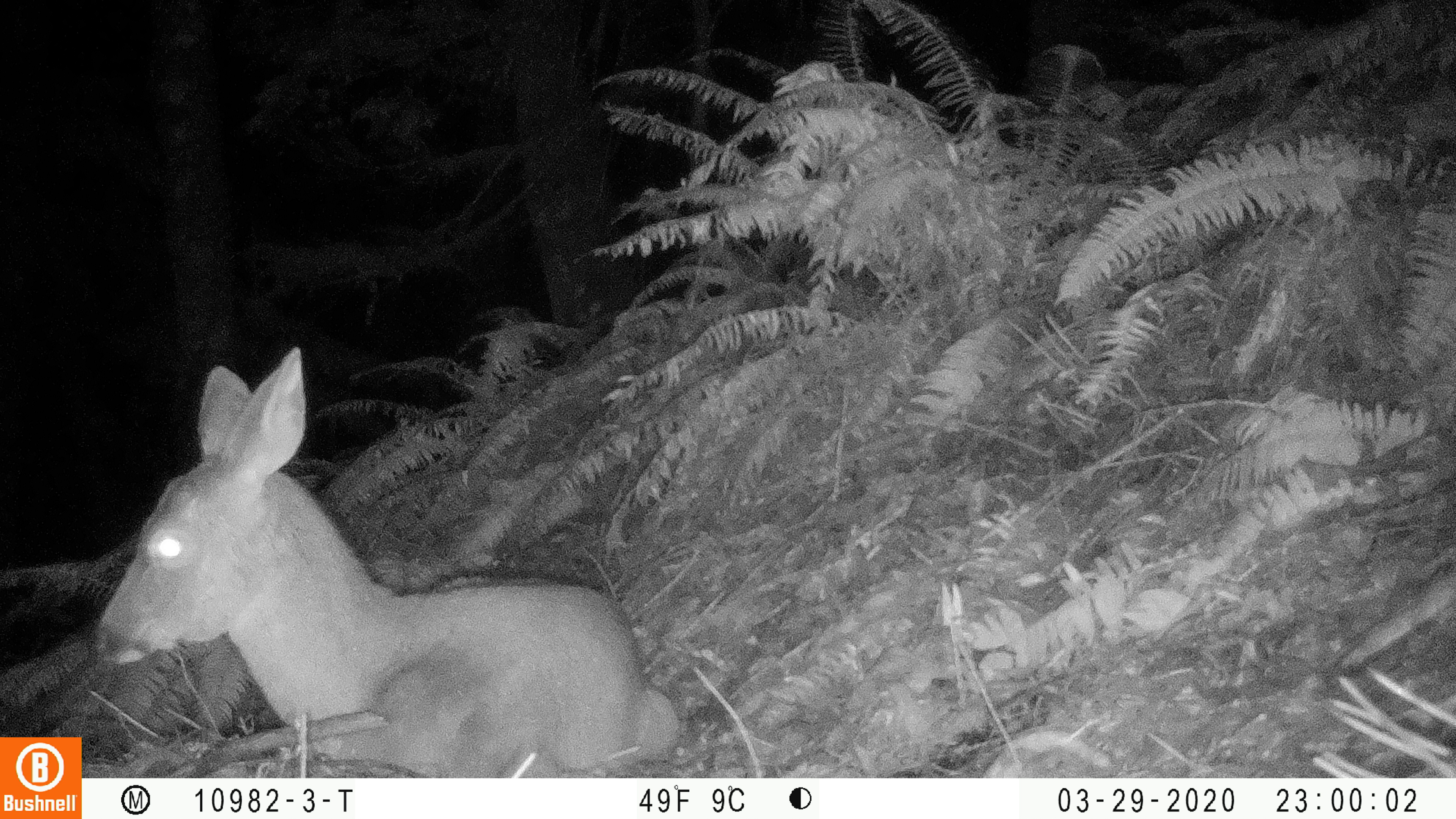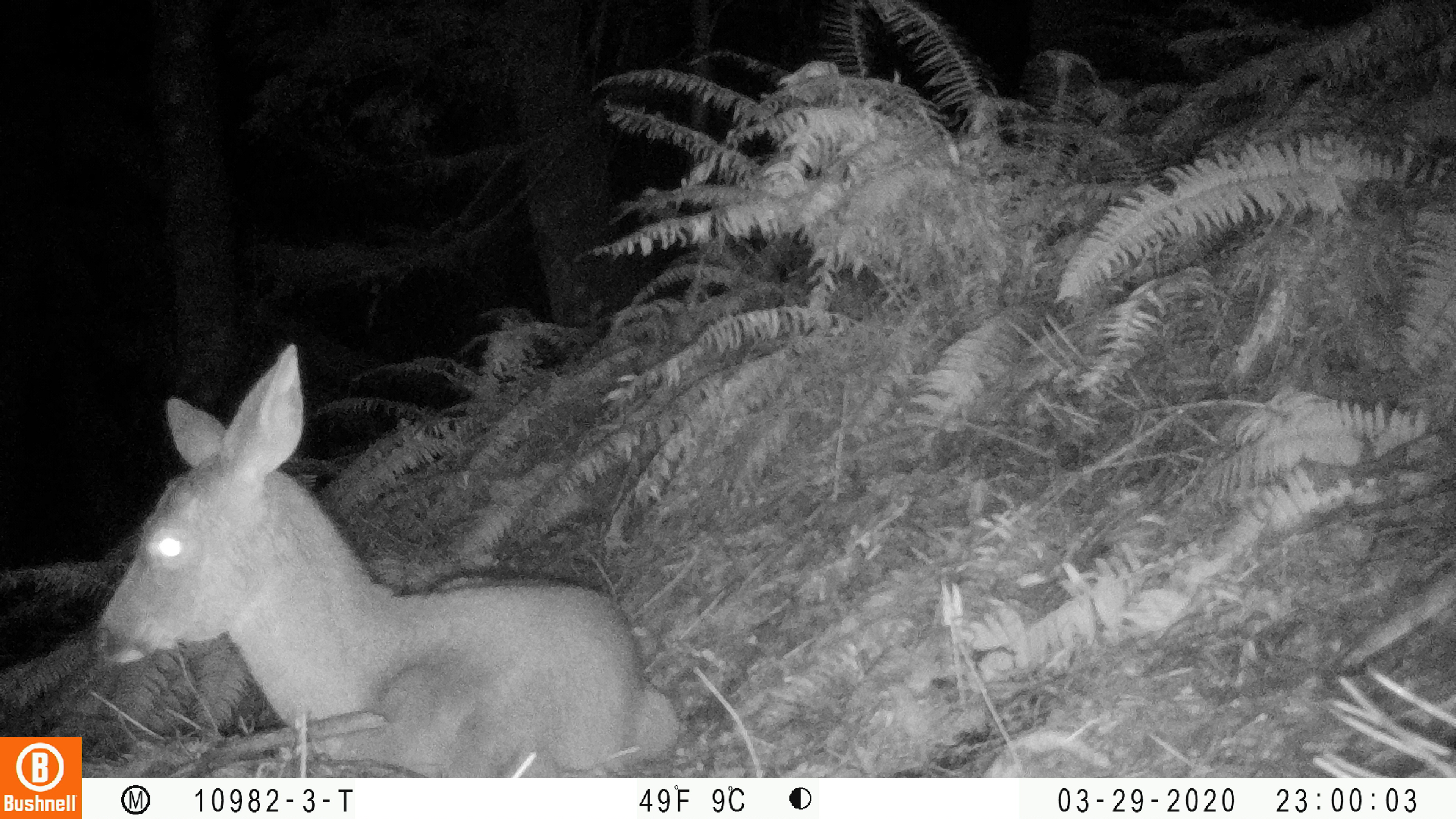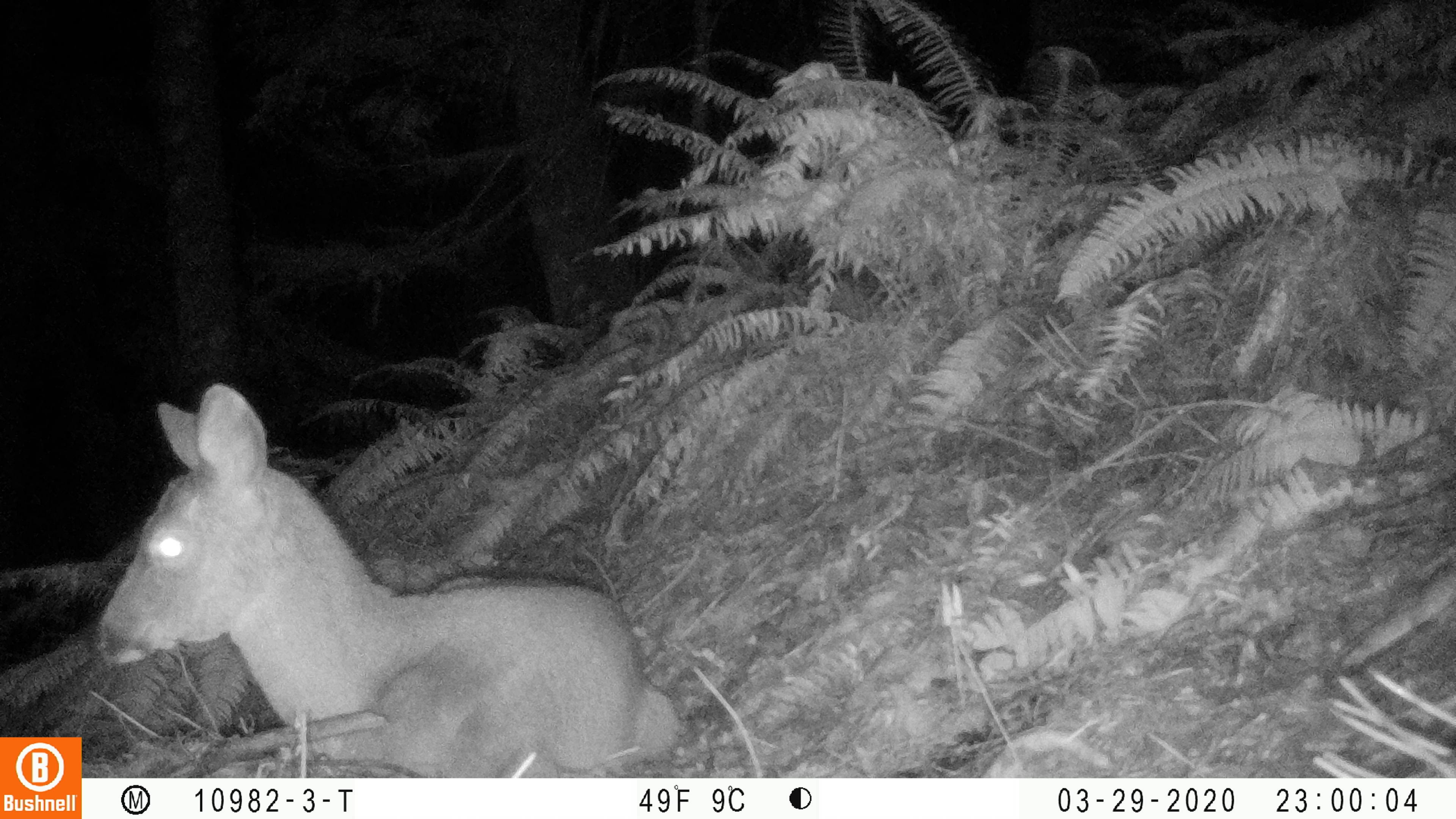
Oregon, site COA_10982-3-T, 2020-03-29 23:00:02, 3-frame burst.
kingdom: Animalia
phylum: Chordata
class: Mammalia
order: Artiodactyla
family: Cervidae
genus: Odocoileus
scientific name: Odocoileus hemionus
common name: black-tailed deer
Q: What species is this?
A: Black-tailed deer (Odocoileus hemionus).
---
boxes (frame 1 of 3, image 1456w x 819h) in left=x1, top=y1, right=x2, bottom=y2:
black-tailed deer: left=90, top=334, right=681, bottom=774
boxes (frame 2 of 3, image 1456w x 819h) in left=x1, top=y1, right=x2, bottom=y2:
black-tailed deer: left=93, top=336, right=685, bottom=768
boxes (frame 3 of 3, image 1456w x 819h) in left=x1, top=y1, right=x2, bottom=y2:
black-tailed deer: left=90, top=372, right=690, bottom=770